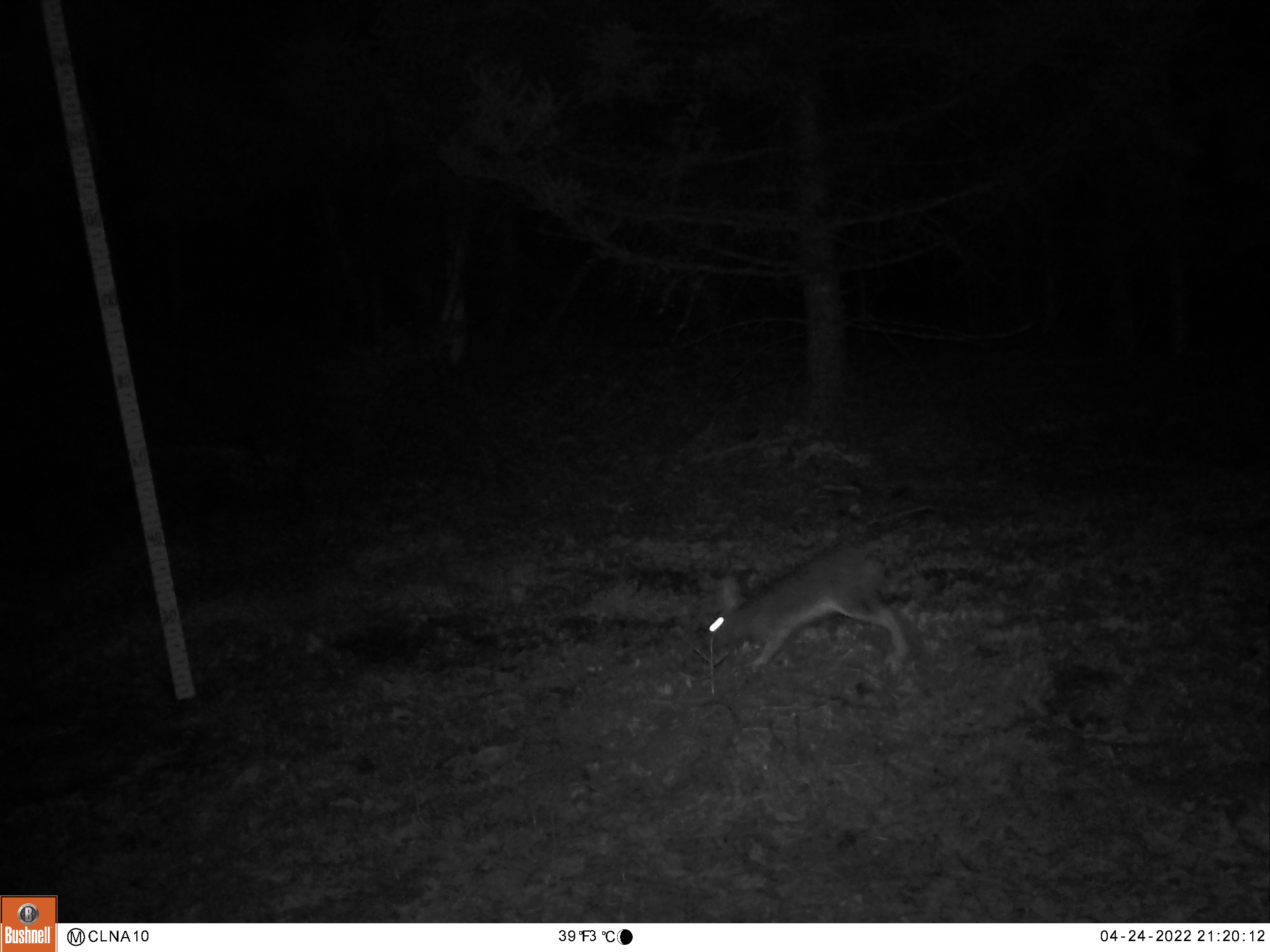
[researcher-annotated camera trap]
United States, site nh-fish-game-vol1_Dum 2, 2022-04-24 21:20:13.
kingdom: Animalia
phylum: Chordata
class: Mammalia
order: Lagomorpha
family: Leporidae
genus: Lepus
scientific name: Lepus americanus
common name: snowshoe hare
Snowshoe hare (Lepus americanus).